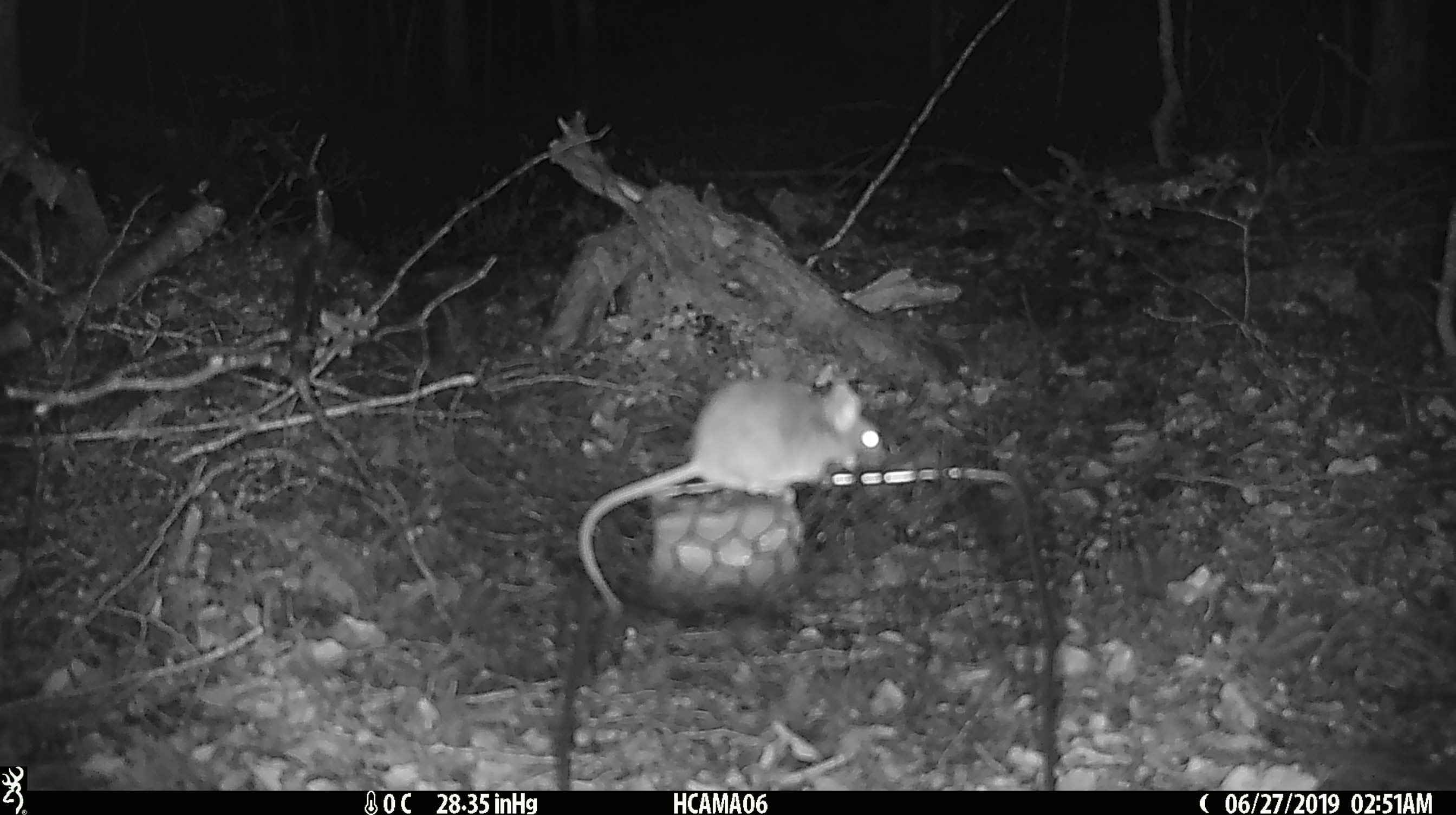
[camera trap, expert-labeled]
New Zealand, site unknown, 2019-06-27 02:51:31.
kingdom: Animalia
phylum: Chordata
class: Mammalia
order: Rodentia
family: Muridae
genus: Mus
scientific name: Mus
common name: mouse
Mouse (Mus).